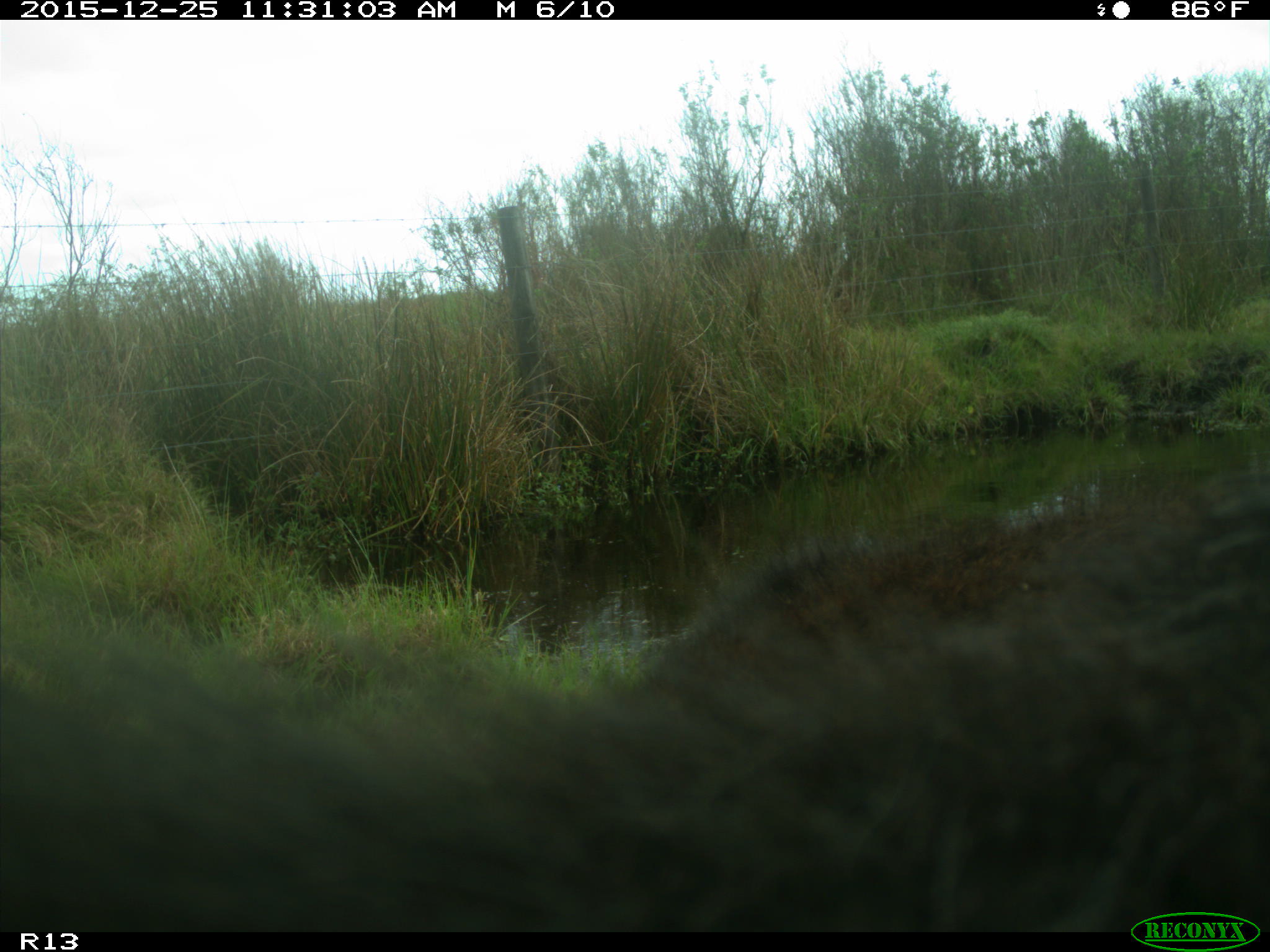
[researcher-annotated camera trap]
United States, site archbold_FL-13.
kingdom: Animalia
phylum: Chordata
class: Mammalia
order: Artiodactyla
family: Bovidae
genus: Bos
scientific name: Bos taurus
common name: domestic cow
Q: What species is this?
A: Bos taurus (domestic cow).